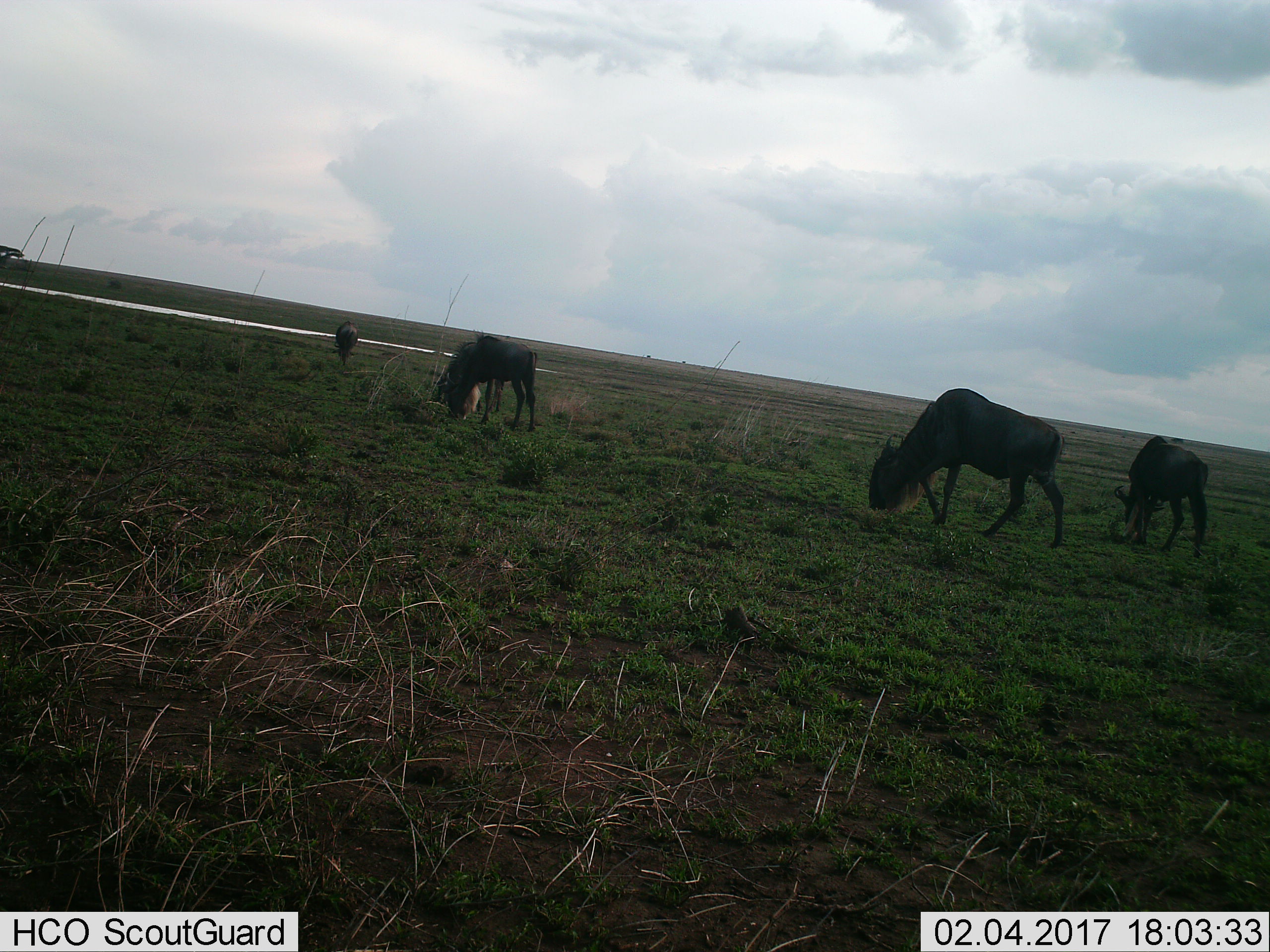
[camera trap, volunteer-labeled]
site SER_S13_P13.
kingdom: Animalia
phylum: Chordata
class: Mammalia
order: Artiodactyla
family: Bovidae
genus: Connochaetes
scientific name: Connochaetes taurinus taurinus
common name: blue wildebeest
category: wildebeestblue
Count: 4.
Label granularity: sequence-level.